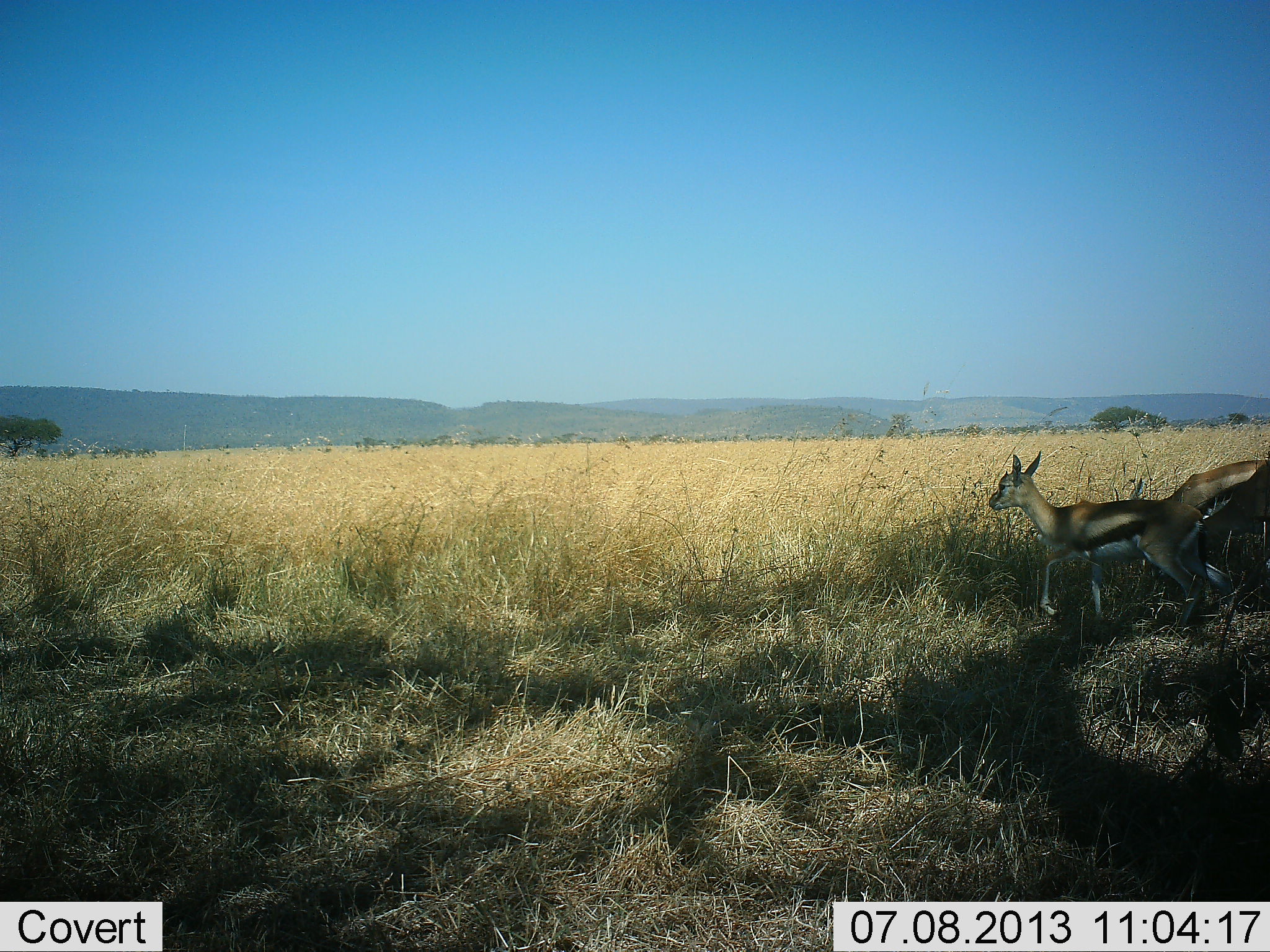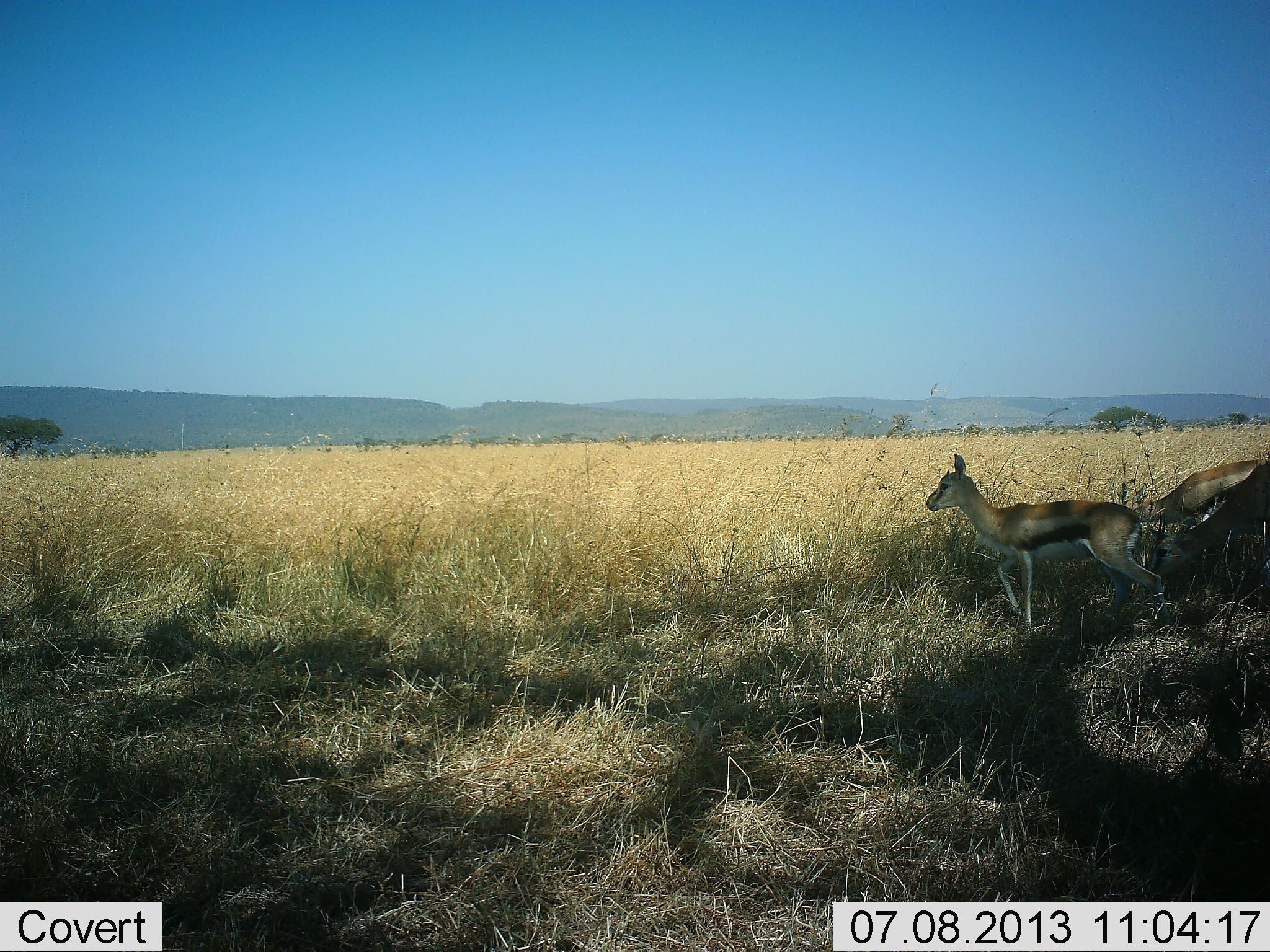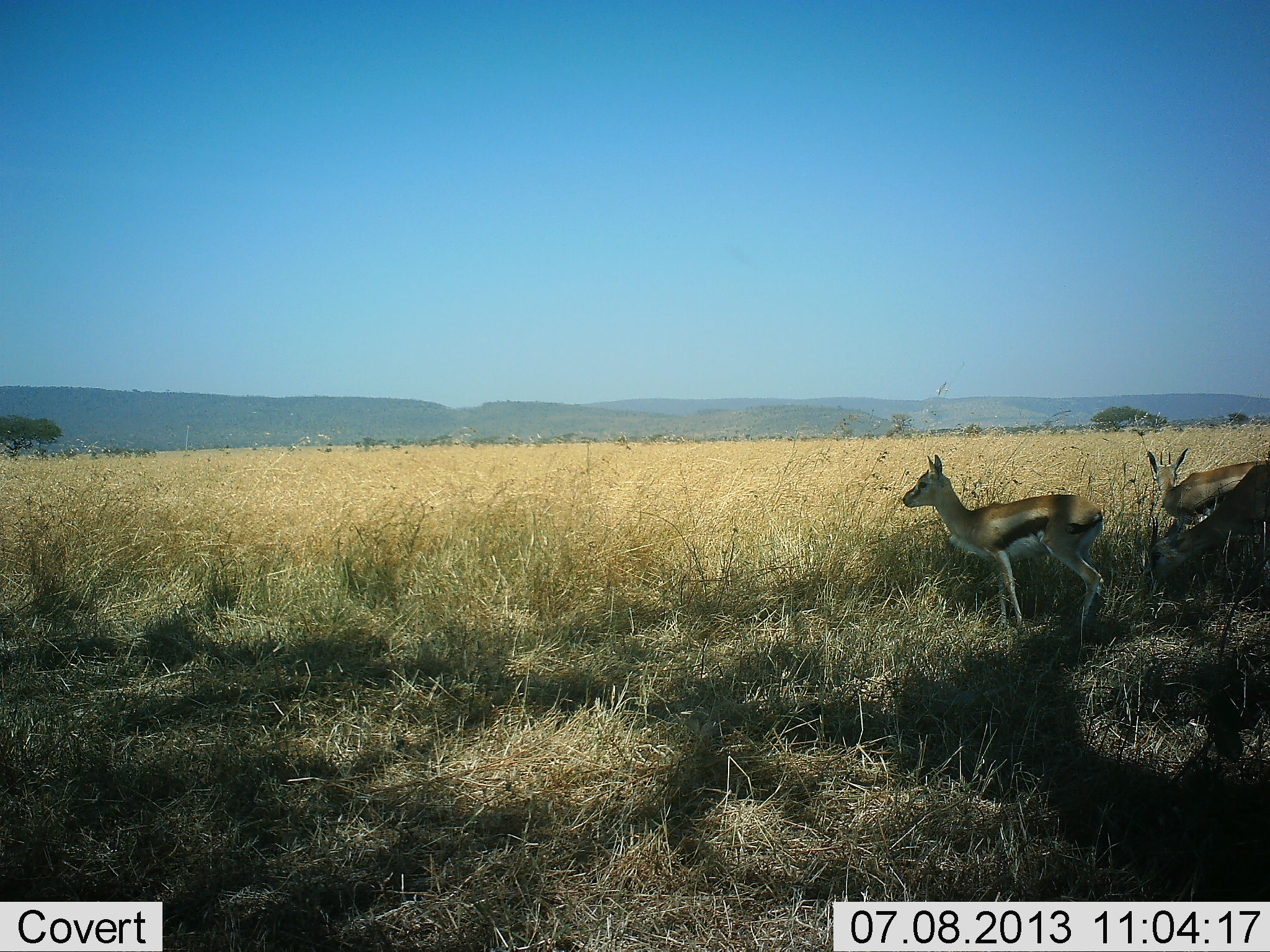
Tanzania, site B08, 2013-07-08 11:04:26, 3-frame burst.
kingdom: Animalia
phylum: Chordata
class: Mammalia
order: Artiodactyla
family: Bovidae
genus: Eudorcas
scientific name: Eudorcas thomsonii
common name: thomson's gazelle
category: gazellethomsons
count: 3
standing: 38%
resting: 7%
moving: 59%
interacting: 0%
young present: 24%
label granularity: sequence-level